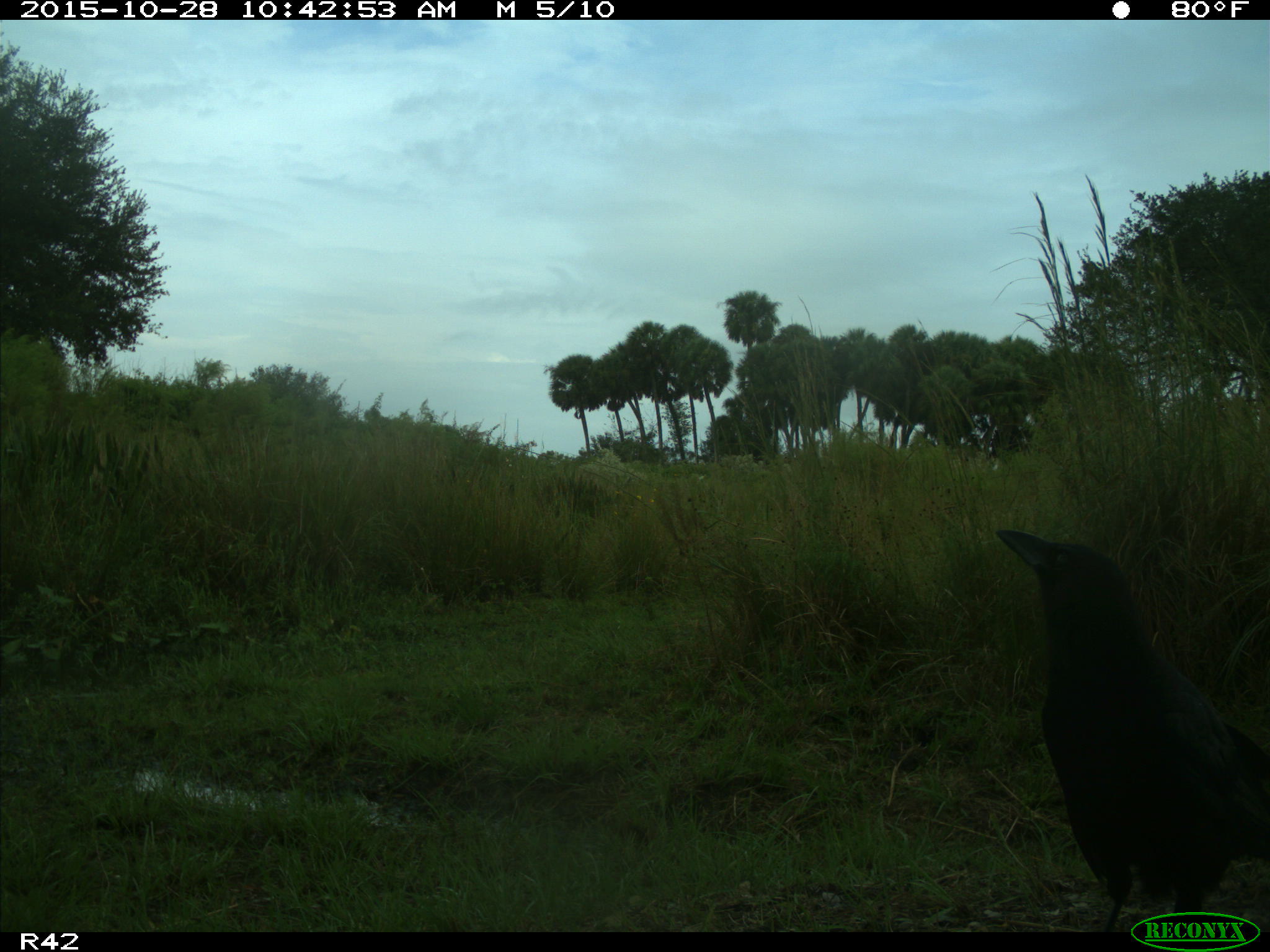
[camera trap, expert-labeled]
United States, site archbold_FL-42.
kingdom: Animalia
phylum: Chordata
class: Aves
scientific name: Aves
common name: birds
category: unidentified bird